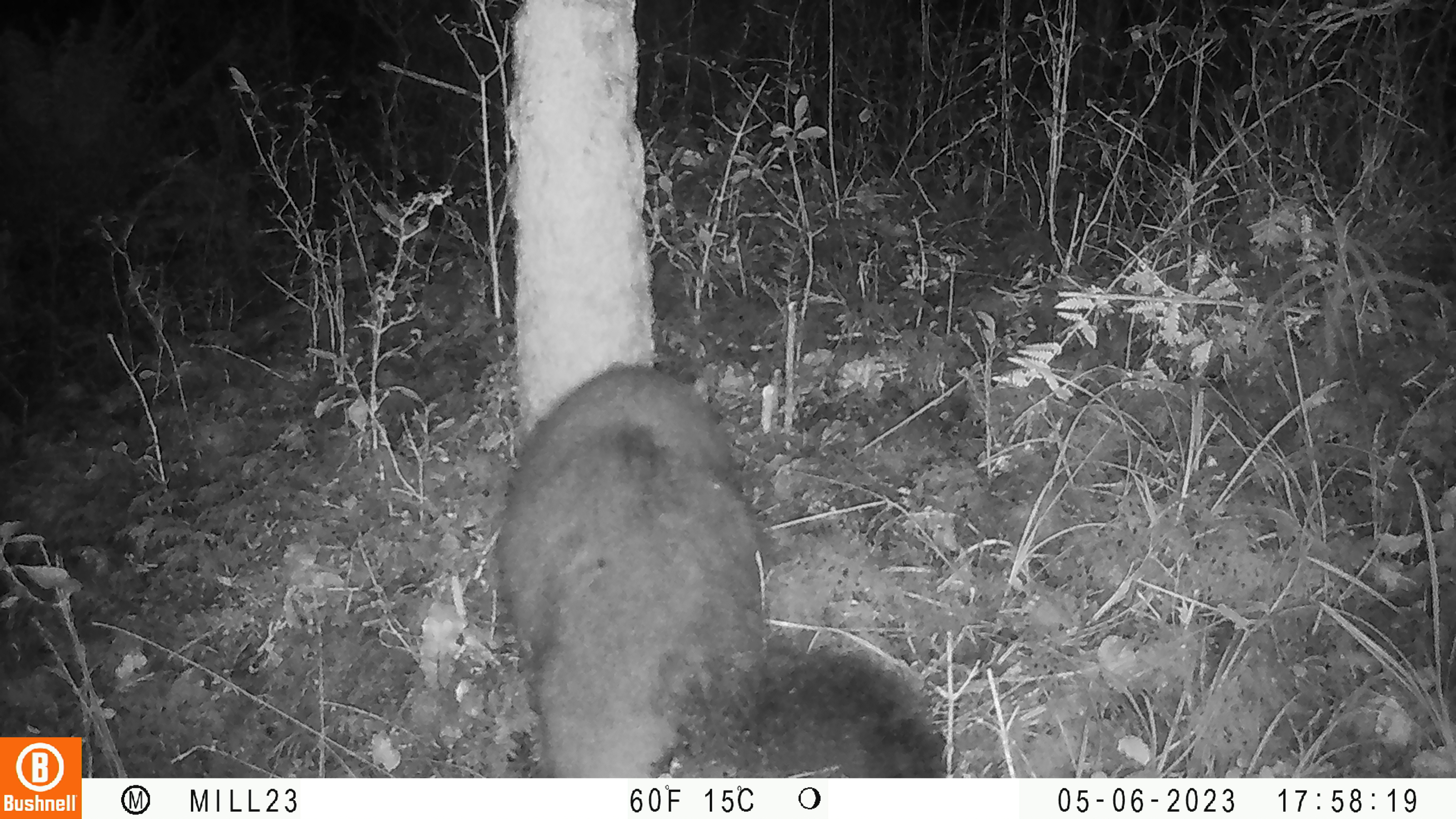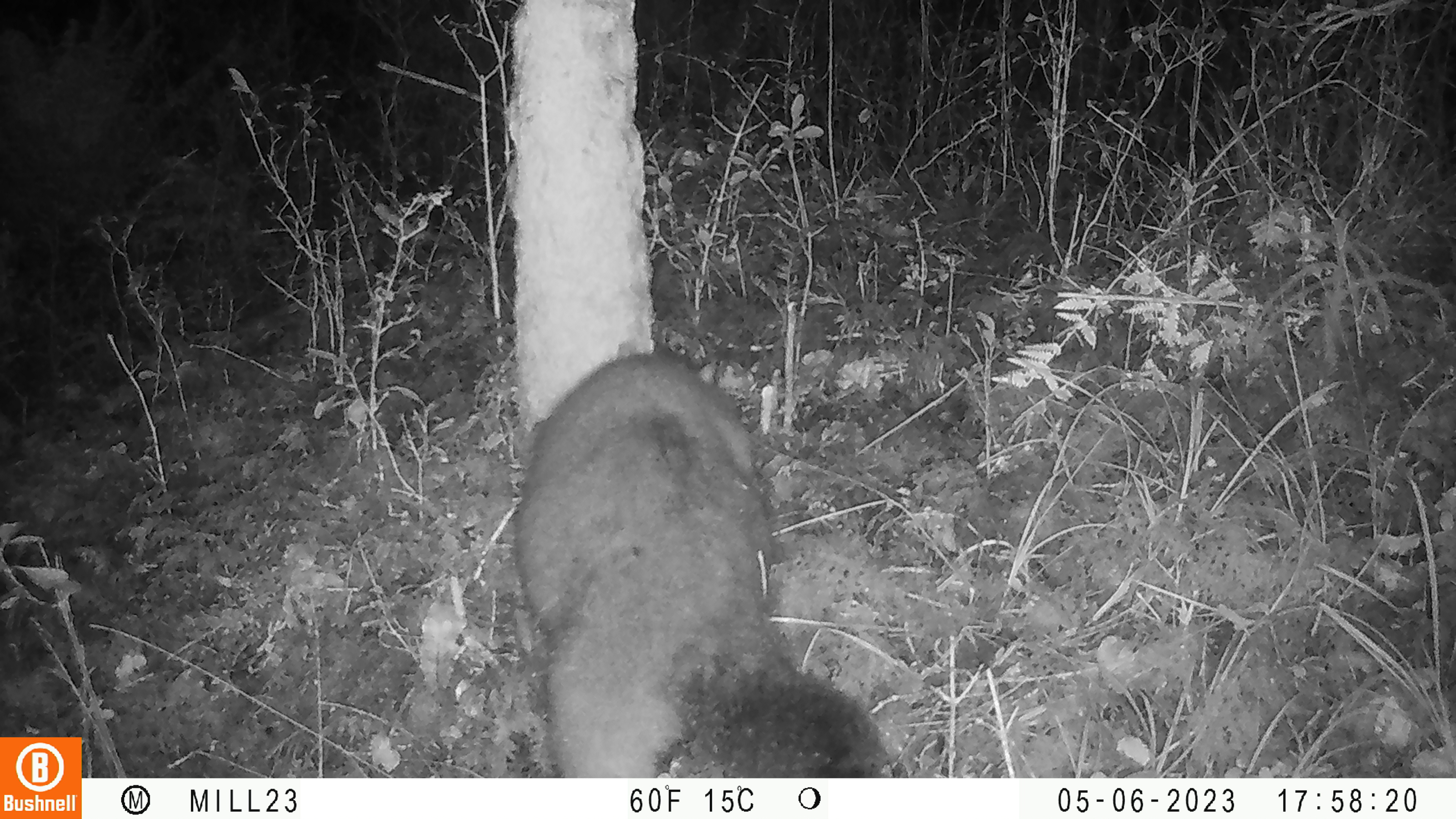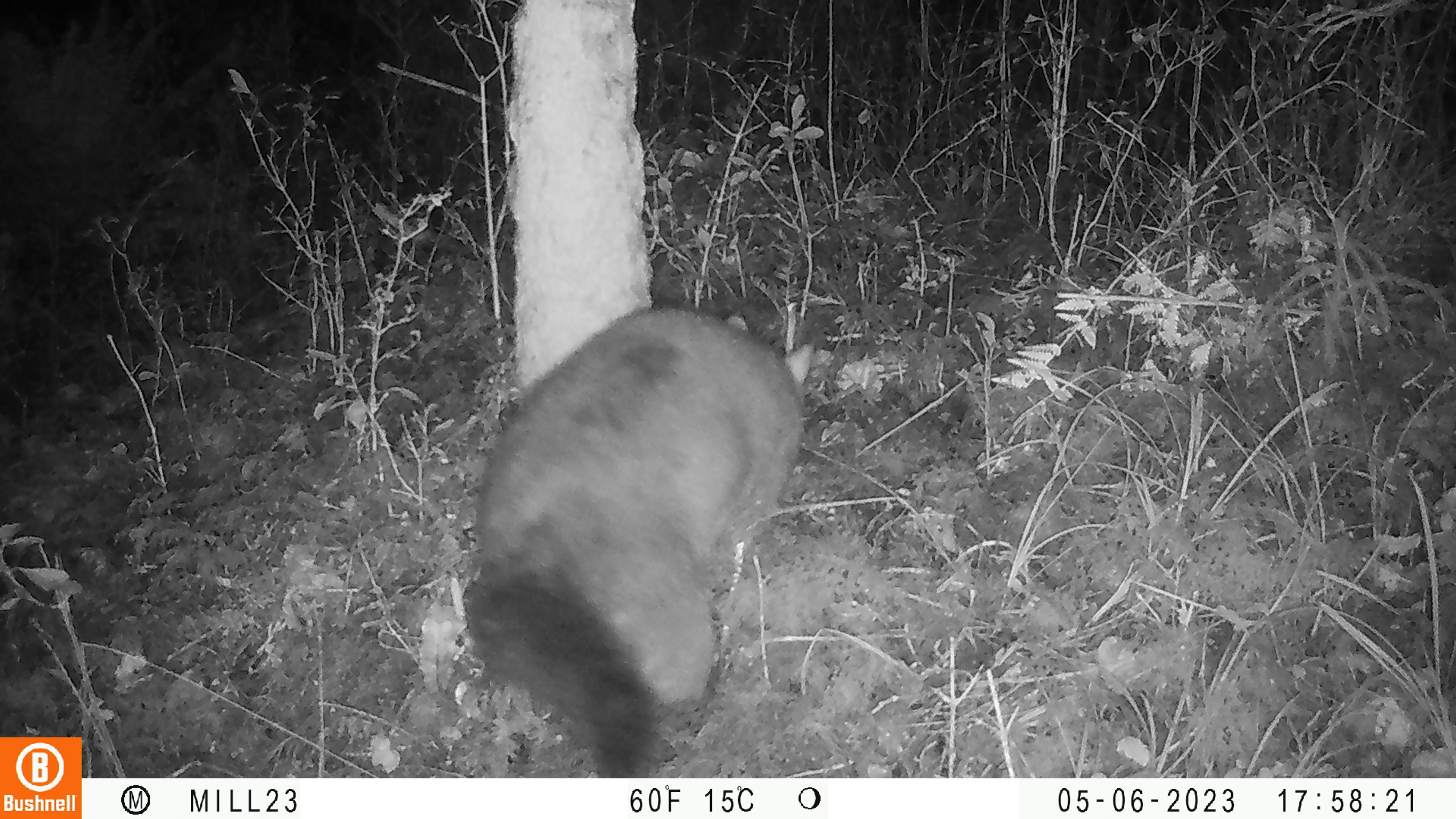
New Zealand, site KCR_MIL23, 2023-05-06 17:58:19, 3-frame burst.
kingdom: Animalia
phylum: Chordata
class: Mammalia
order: Diprotodontia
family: Phalangeridae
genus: Trichosurus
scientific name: Trichosurus vulpecula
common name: common brushtail possum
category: possum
Possum (common brushtail possum) (Trichosurus vulpecula).